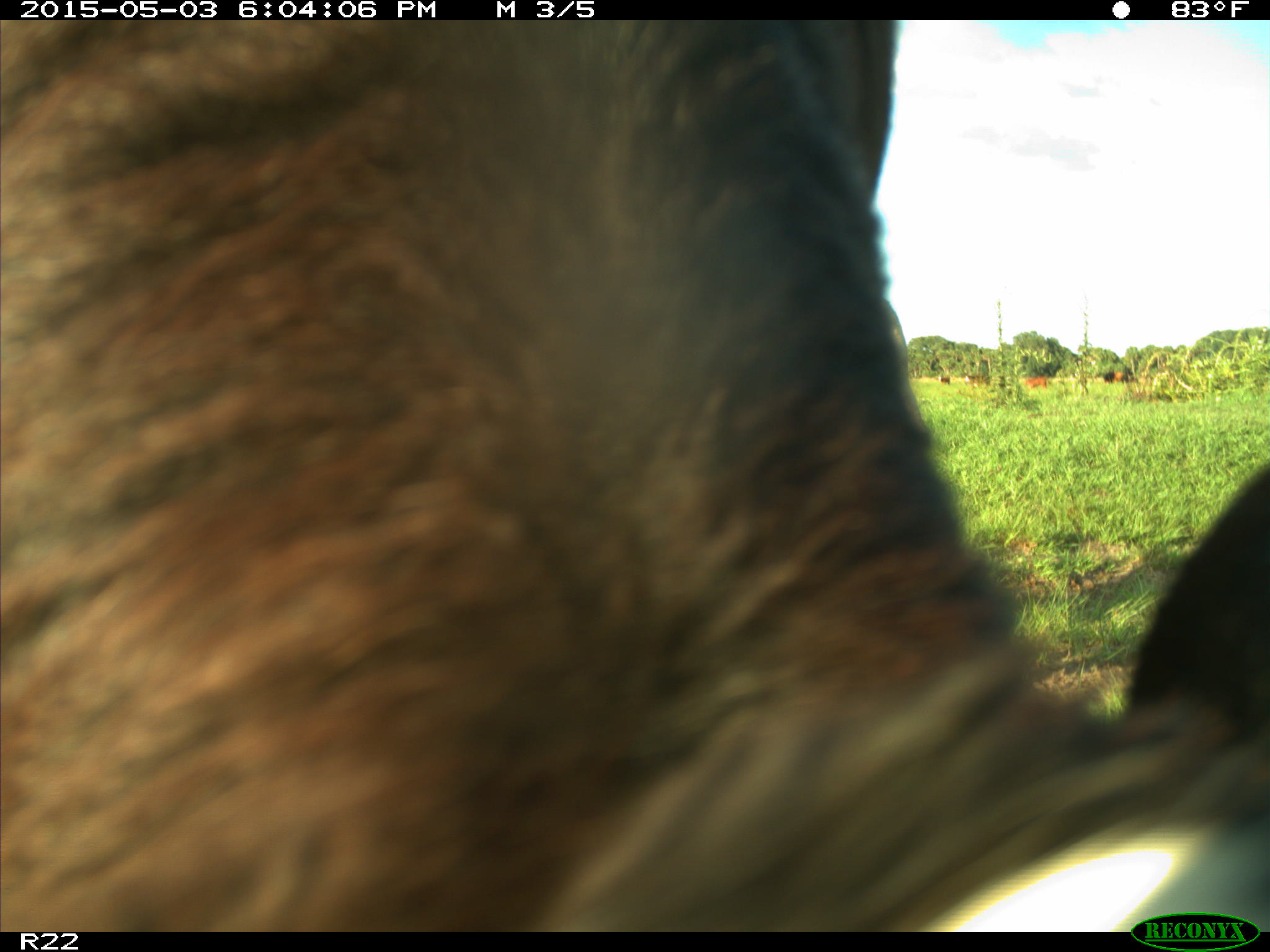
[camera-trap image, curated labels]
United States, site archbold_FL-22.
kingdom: Animalia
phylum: Chordata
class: Mammalia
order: Artiodactyla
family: Bovidae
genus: Bos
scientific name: Bos taurus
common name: domestic cow